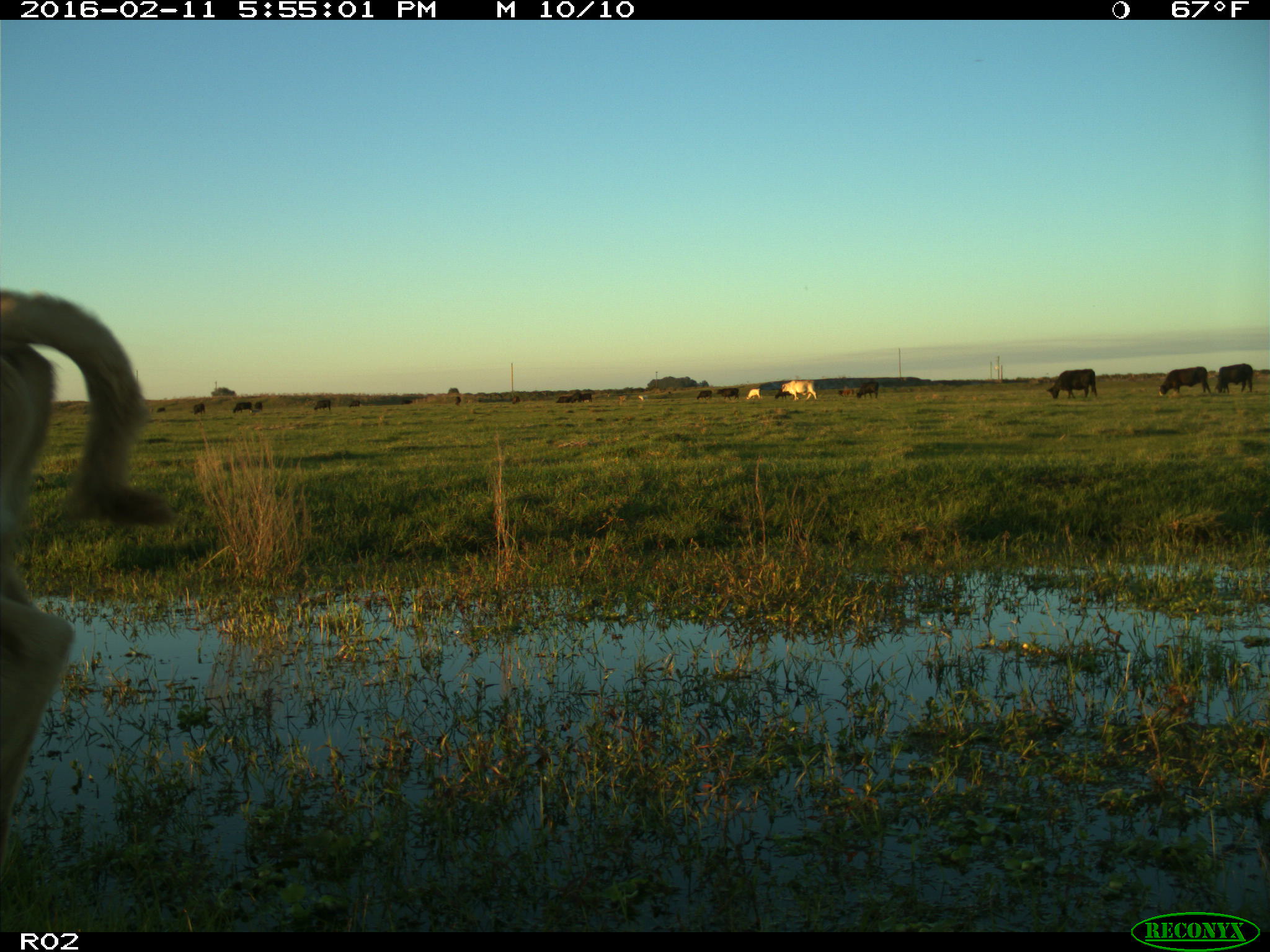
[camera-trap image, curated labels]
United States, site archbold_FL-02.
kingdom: Animalia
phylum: Chordata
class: Mammalia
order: Artiodactyla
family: Bovidae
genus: Bos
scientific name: Bos taurus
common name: domestic cow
Bos taurus (domestic cow).